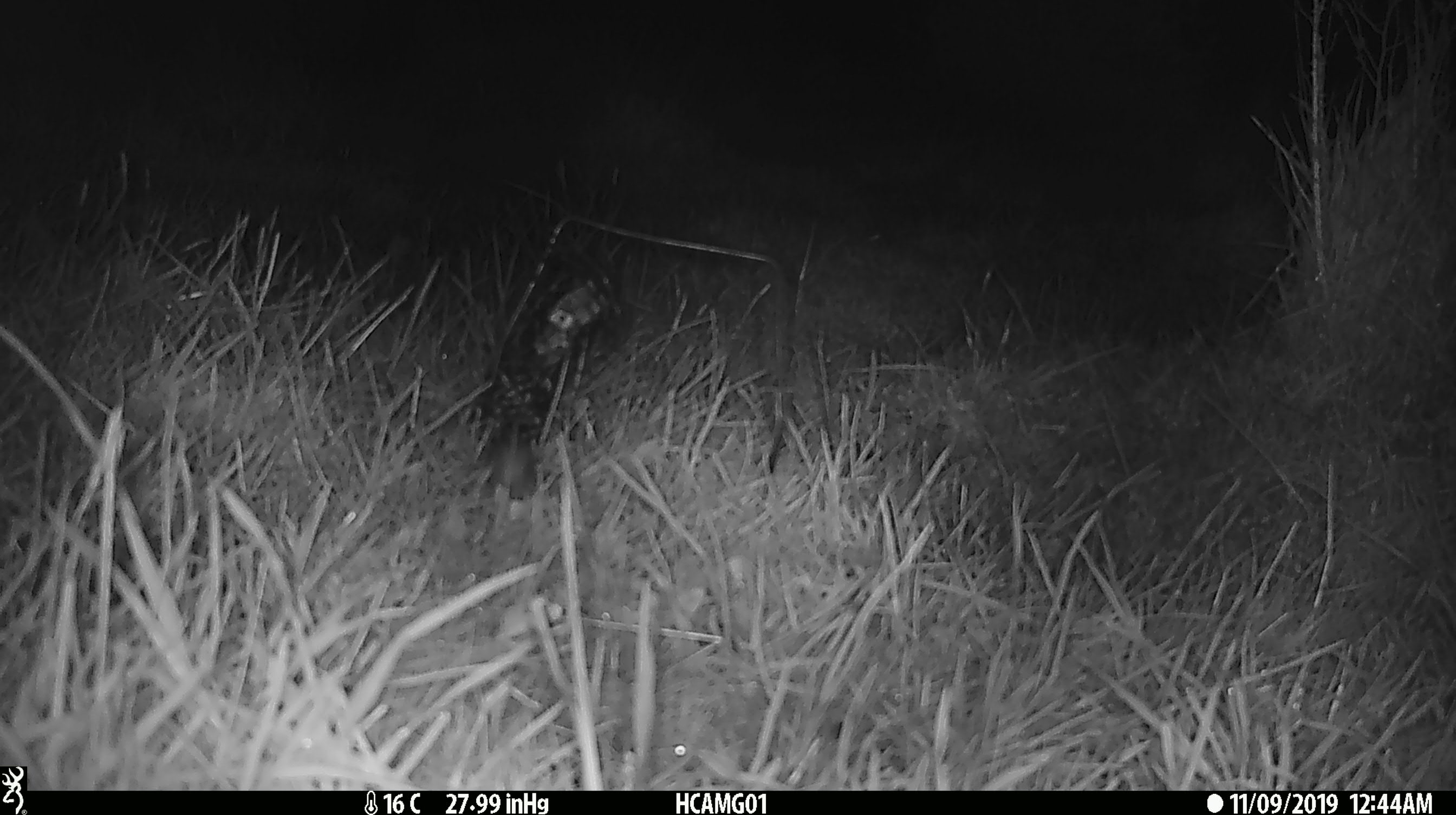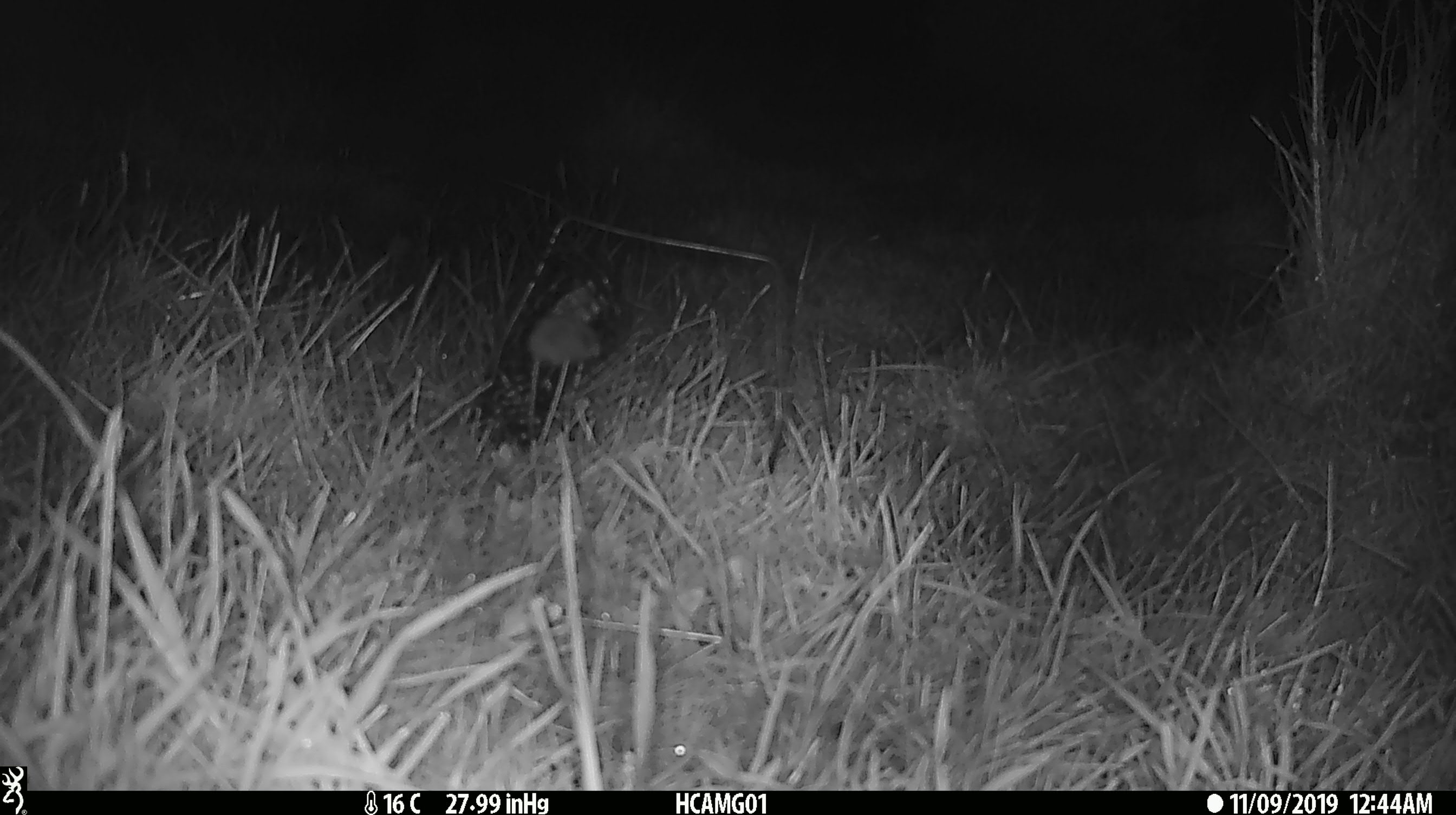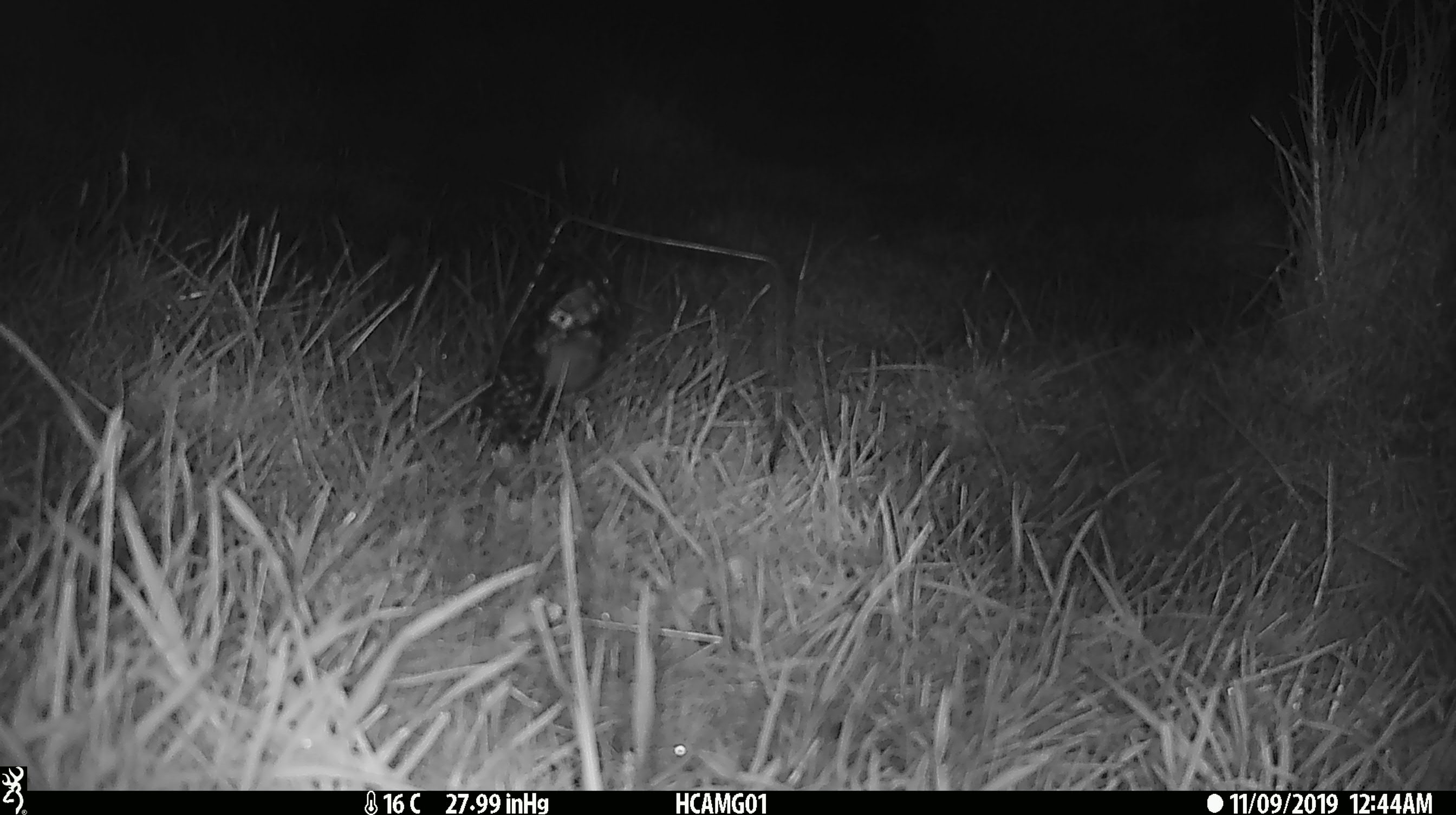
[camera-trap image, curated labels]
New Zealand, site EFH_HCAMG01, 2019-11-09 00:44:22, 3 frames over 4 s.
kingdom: Animalia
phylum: Chordata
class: Mammalia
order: Rodentia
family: Muridae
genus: Mus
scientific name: Mus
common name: mouse